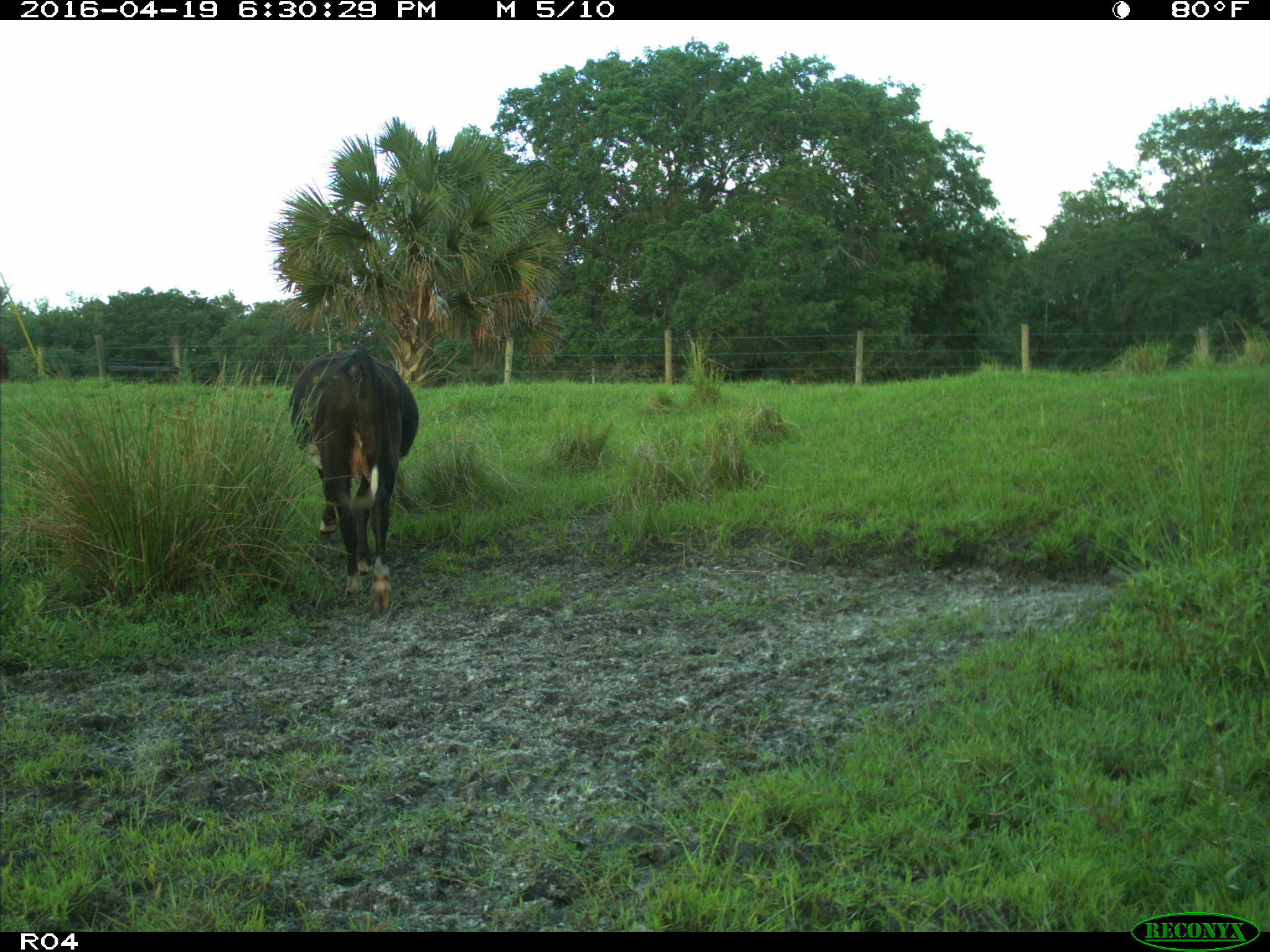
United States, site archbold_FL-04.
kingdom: Animalia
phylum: Chordata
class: Mammalia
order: Artiodactyla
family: Bovidae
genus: Bos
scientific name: Bos taurus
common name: domestic cow